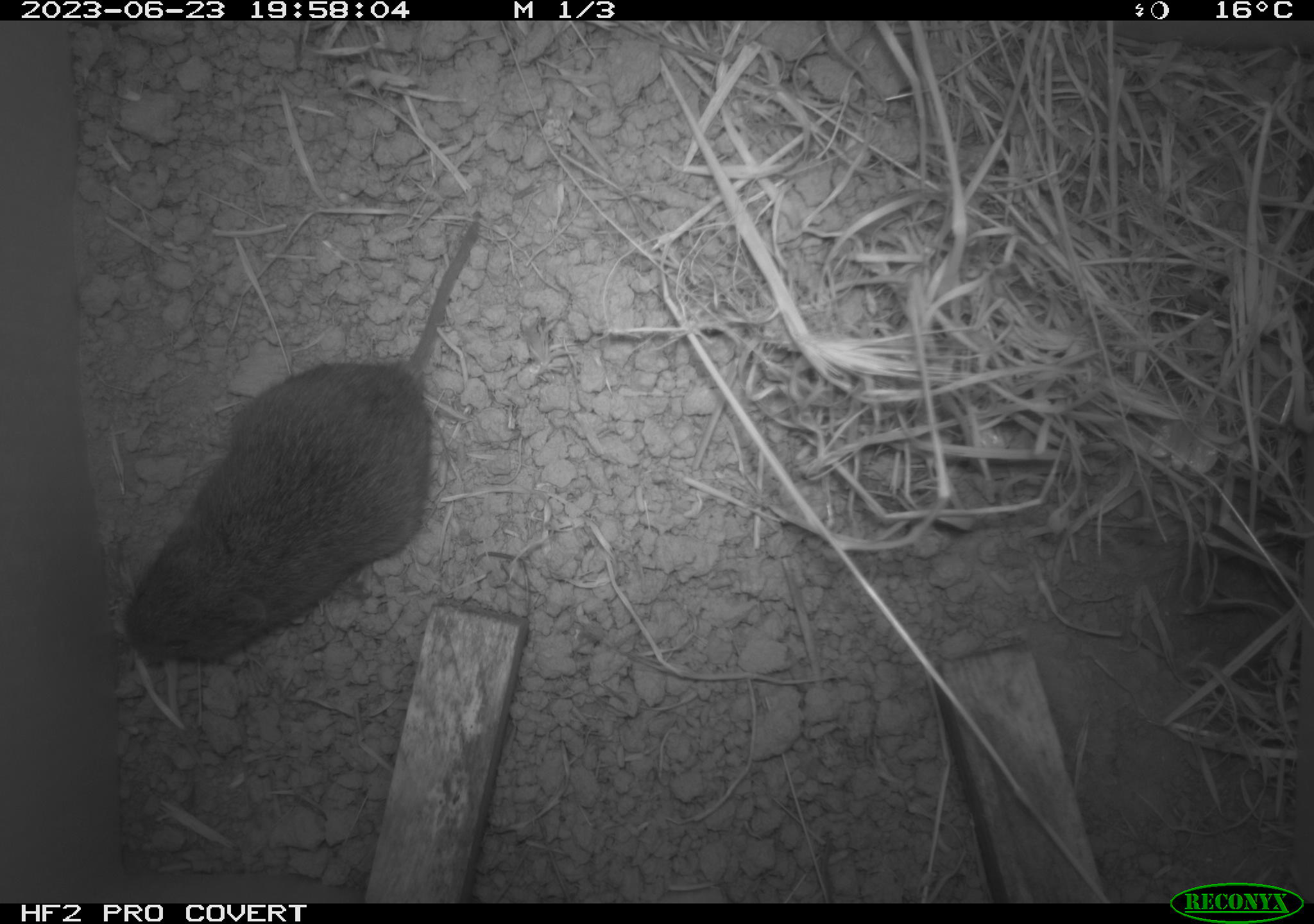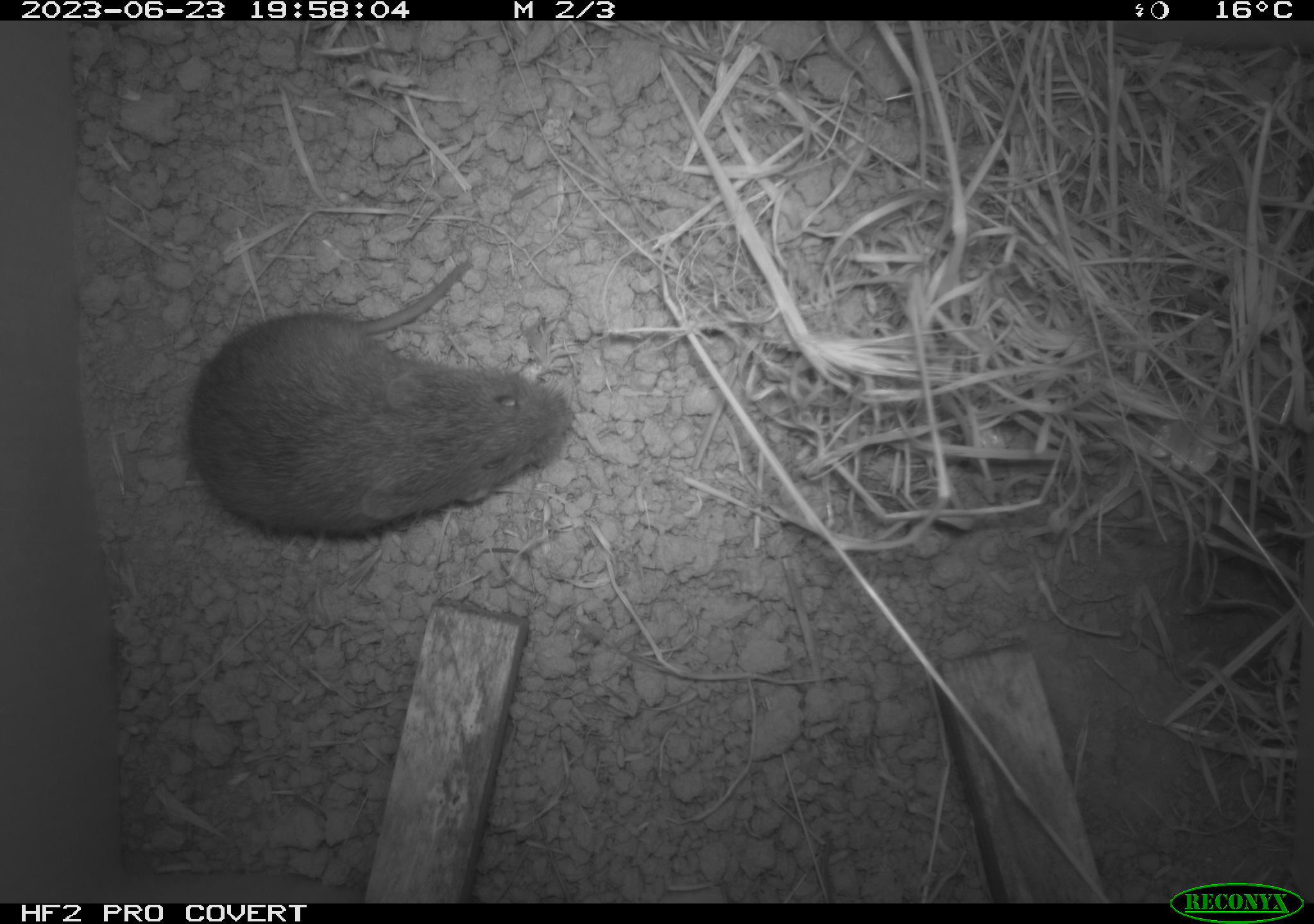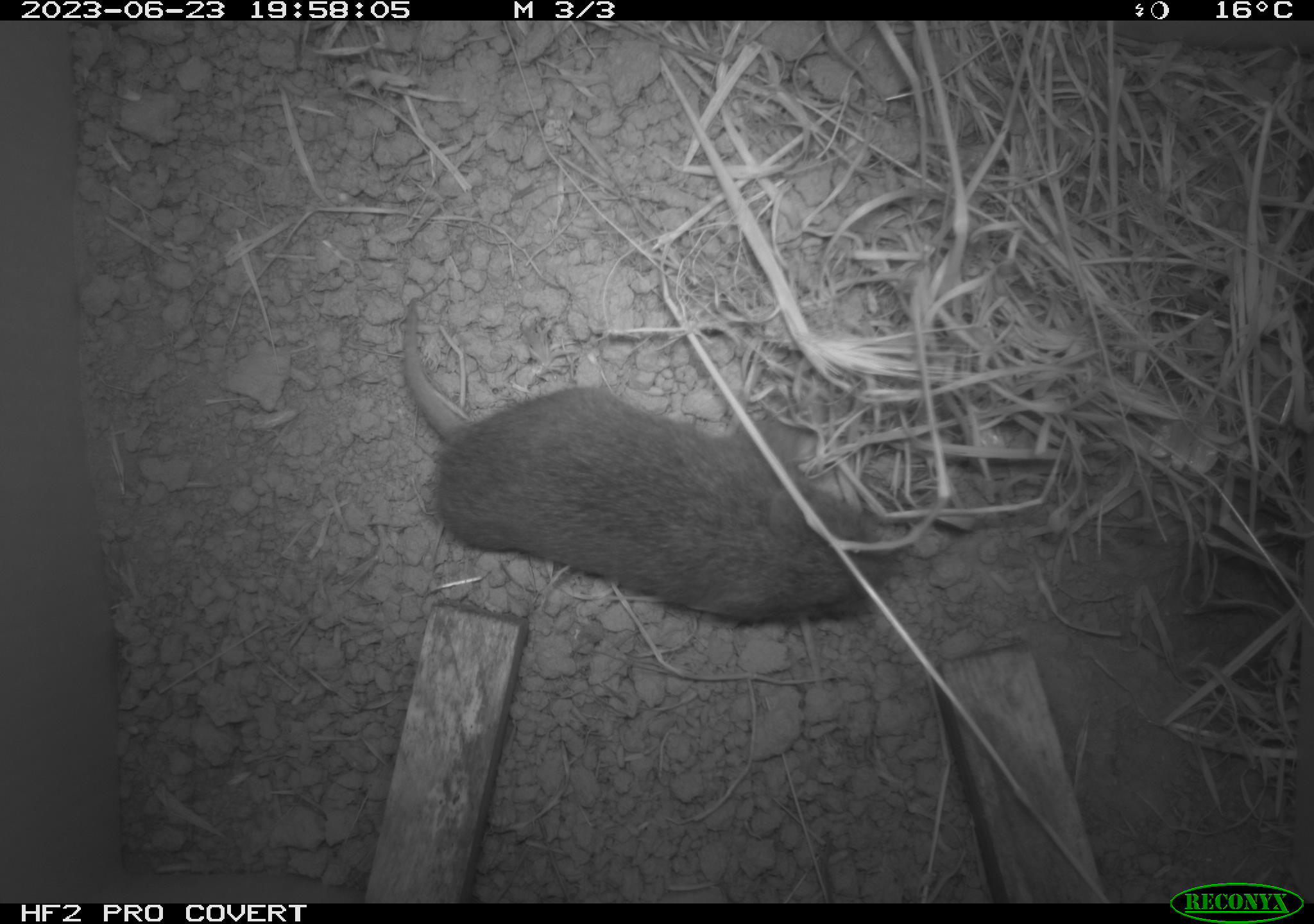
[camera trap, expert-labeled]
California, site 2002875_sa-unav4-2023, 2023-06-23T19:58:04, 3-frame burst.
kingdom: Animalia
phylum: Chordata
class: Mammalia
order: Rodentia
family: Cricetidae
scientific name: Arvicolinae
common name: voles, lemmings, and muskrats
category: arvicolinae subfamily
Arvicolinae subfamily (voles, lemmings, and muskrats) (Arvicolinae).